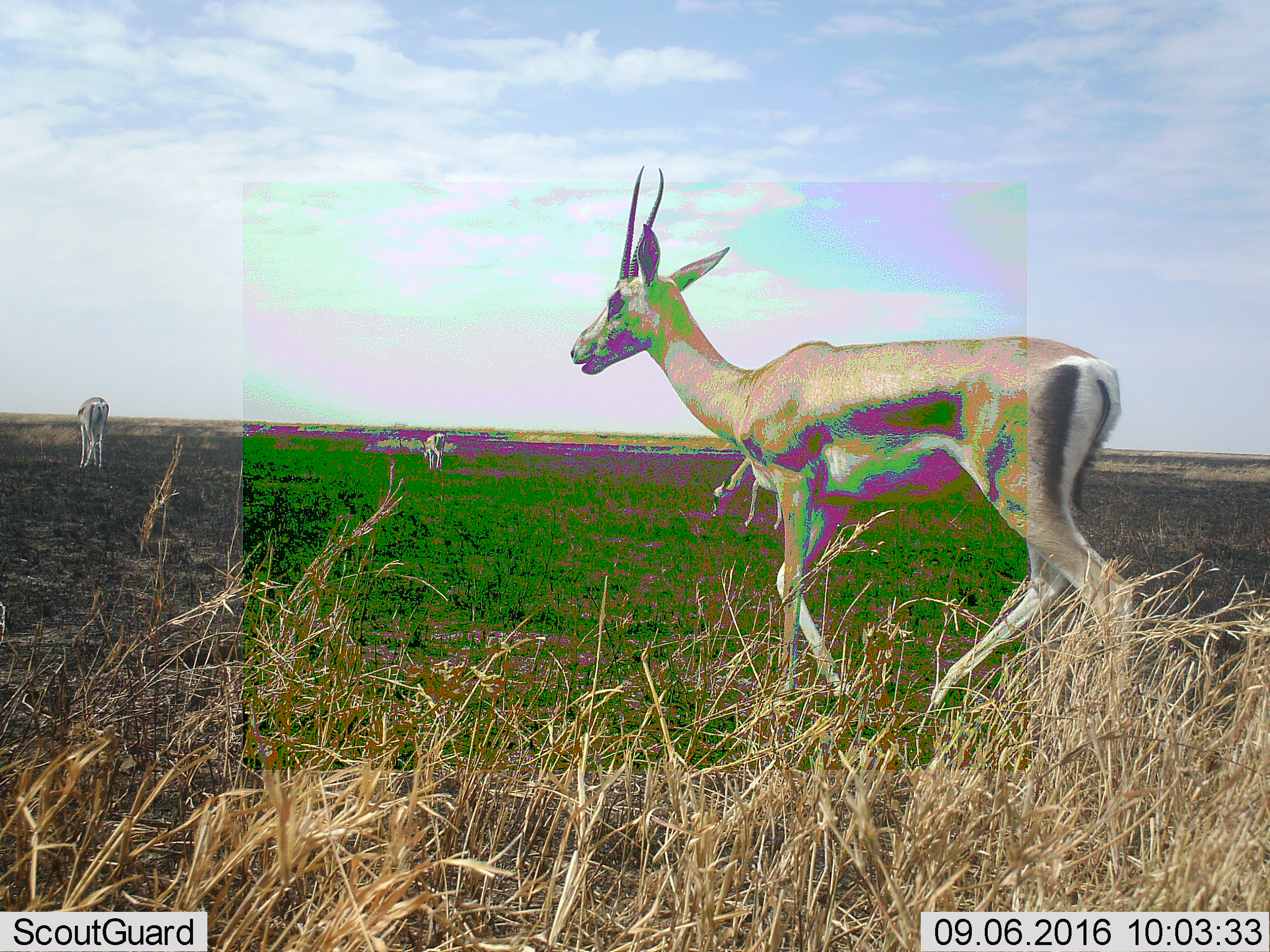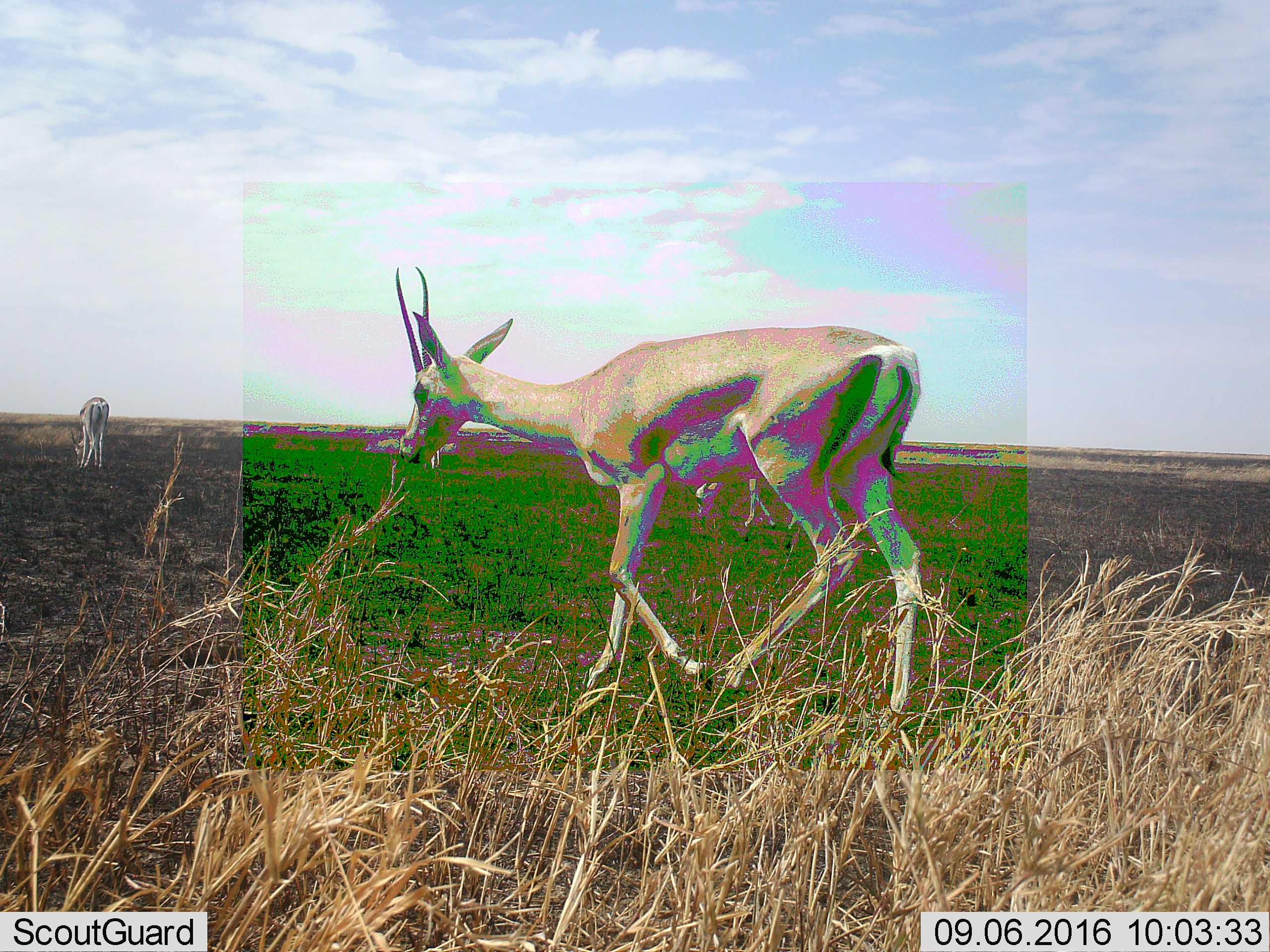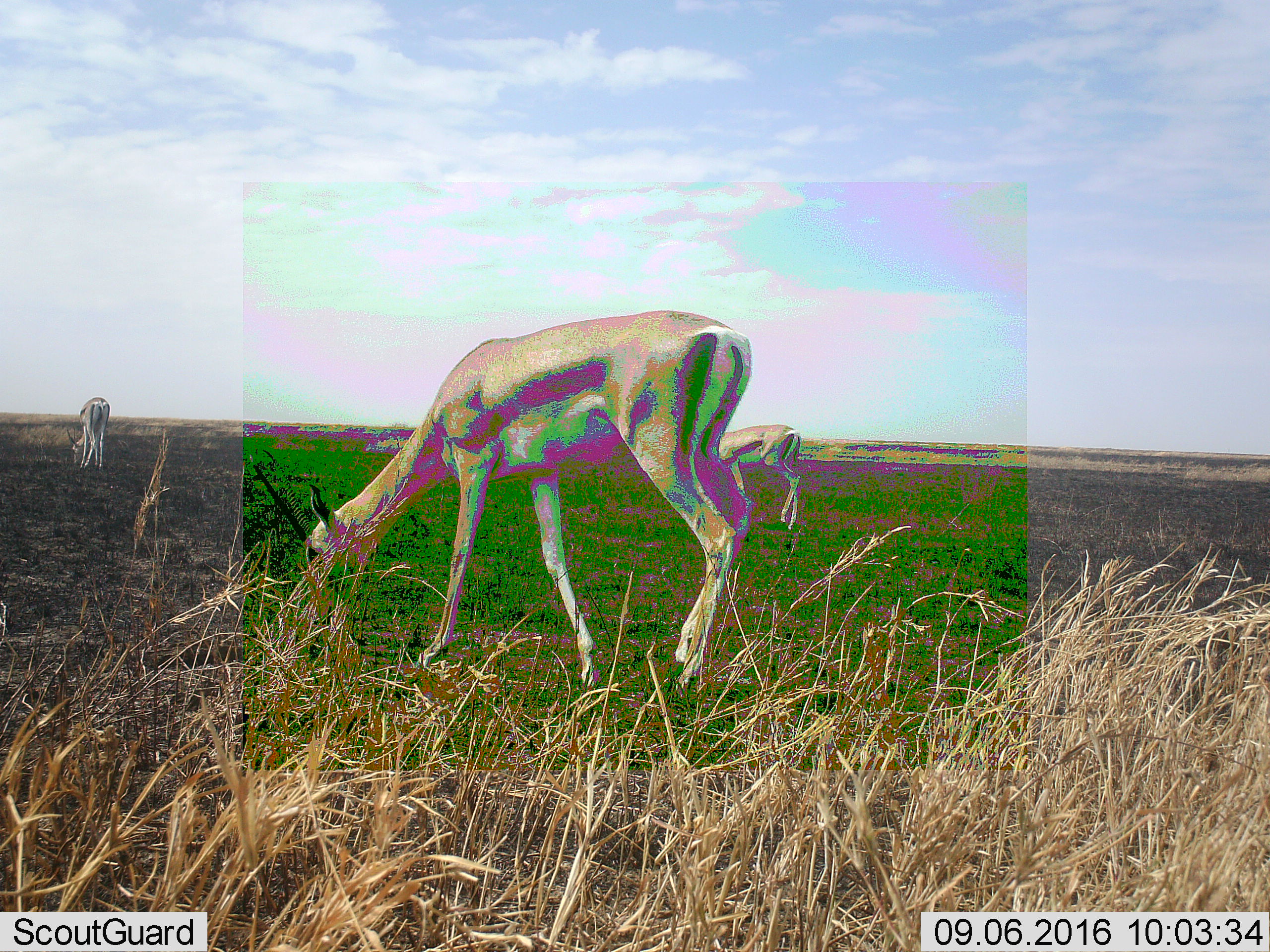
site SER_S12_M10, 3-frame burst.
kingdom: Animalia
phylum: Chordata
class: Mammalia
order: Artiodactyla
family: Bovidae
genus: Eudorcas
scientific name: Eudorcas thomsonii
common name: thomson's gazelle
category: gazellethomsons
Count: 3.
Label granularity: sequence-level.